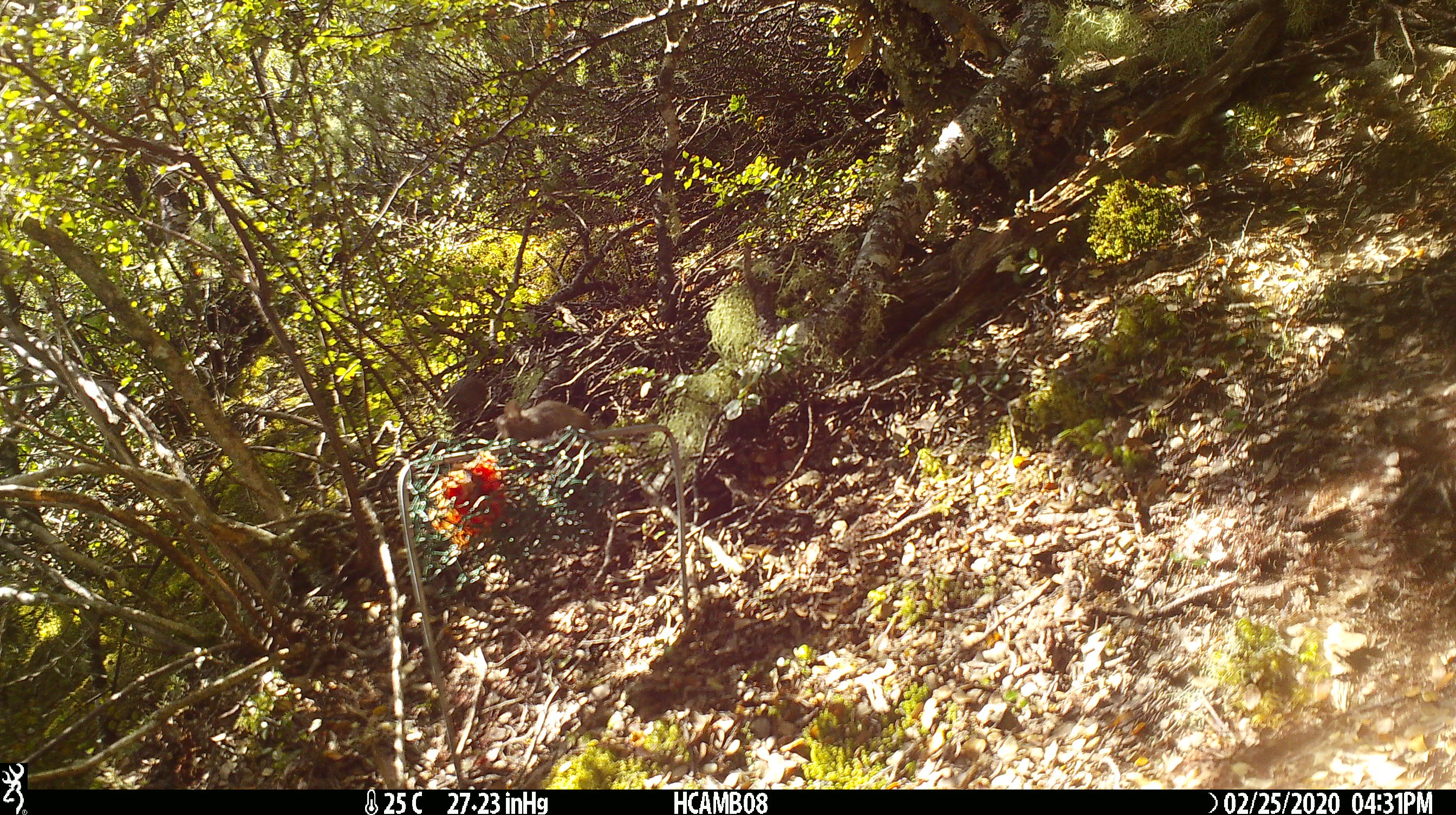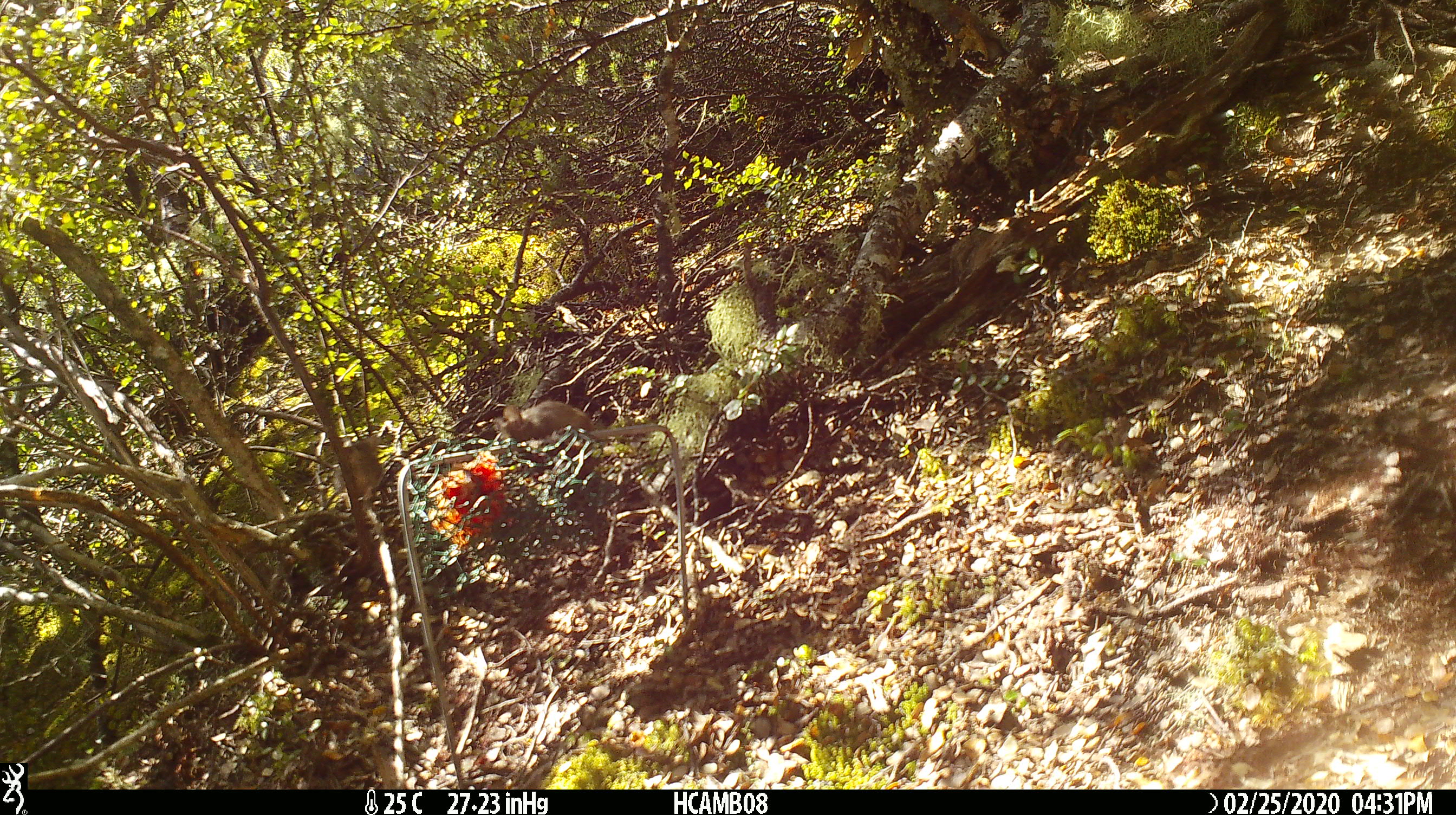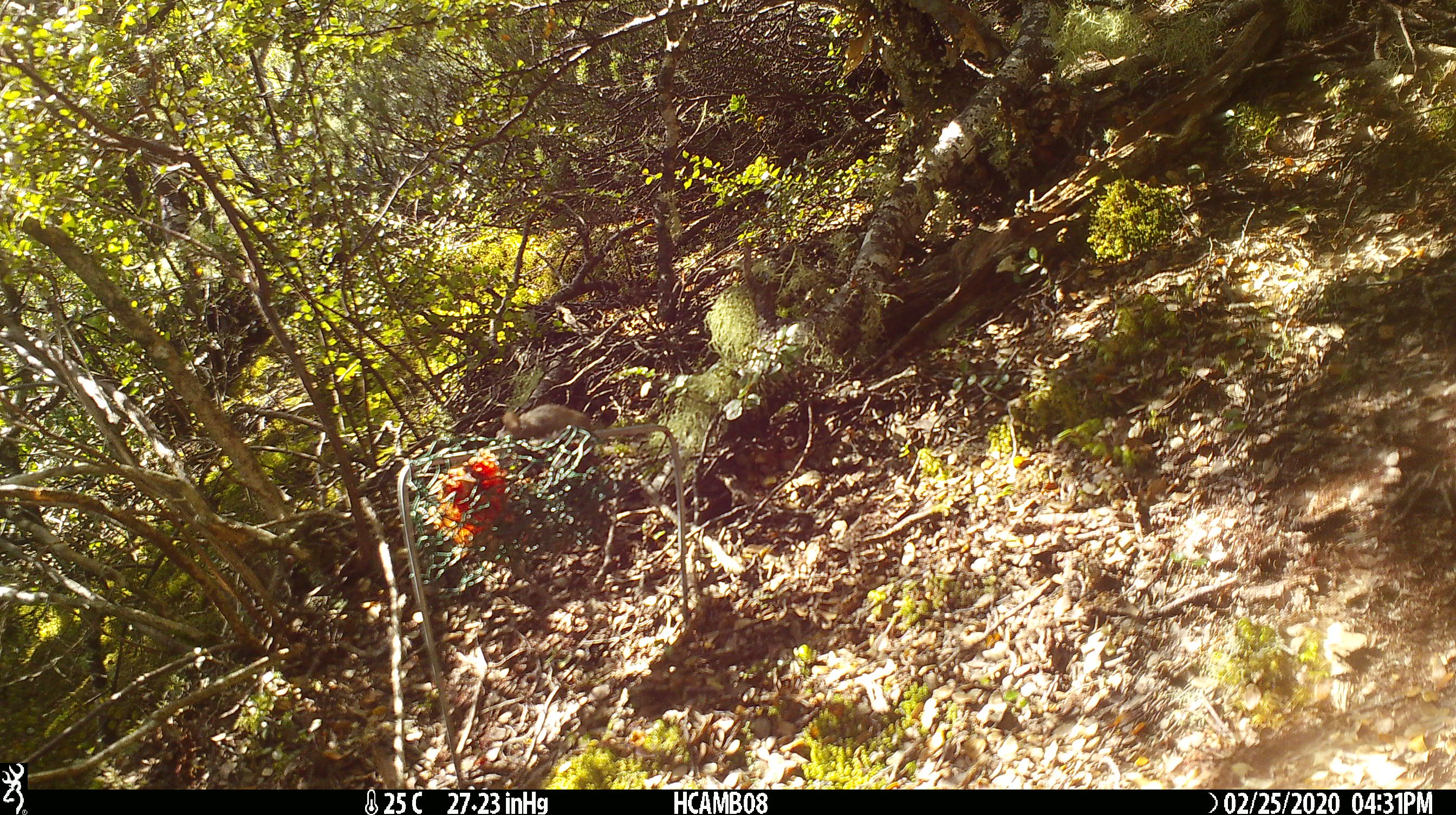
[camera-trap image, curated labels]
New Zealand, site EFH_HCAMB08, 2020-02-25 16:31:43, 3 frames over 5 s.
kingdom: Animalia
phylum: Chordata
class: Mammalia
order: Rodentia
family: Muridae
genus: Mus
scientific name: Mus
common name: mouse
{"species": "mouse (Mus)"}